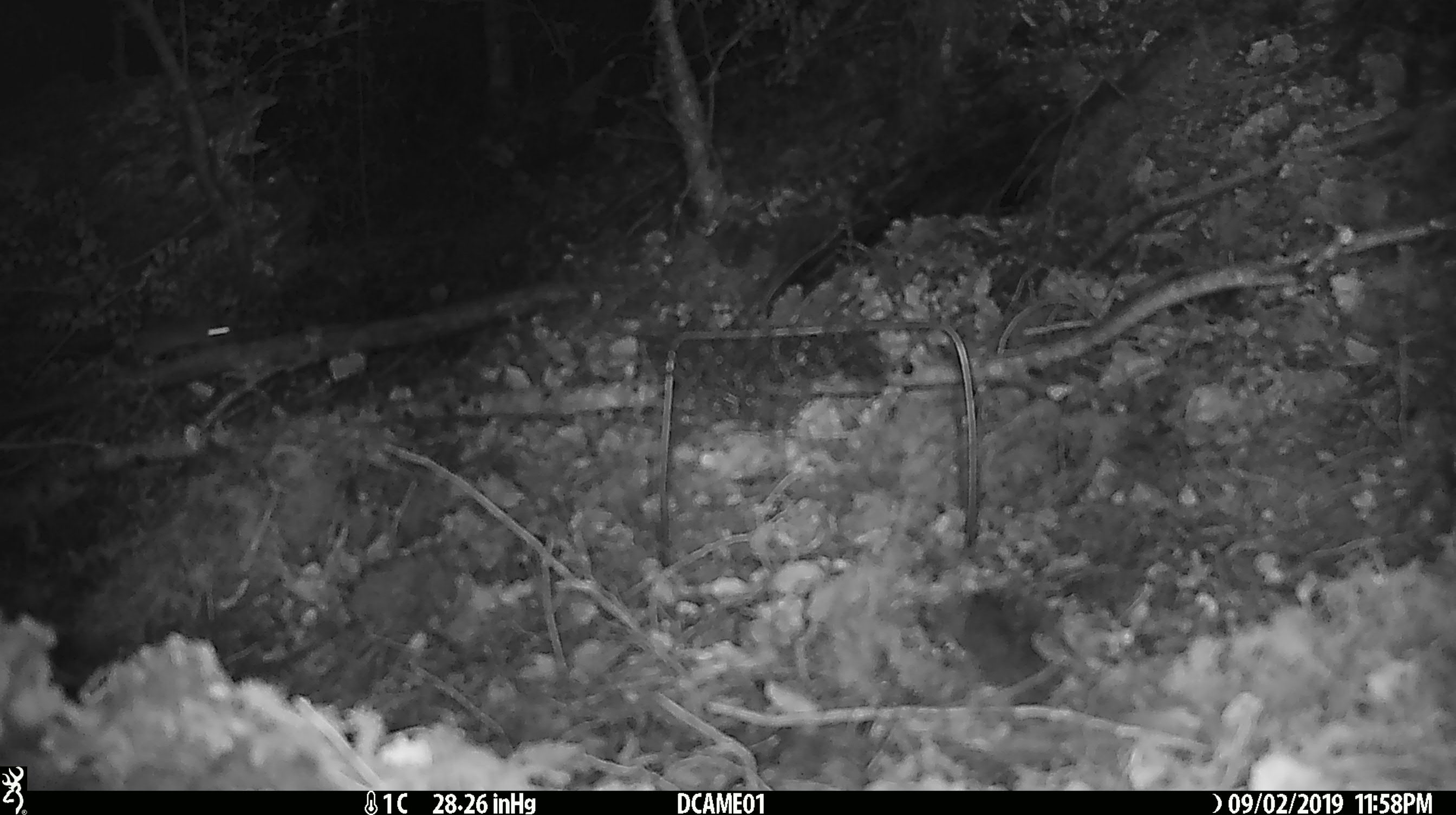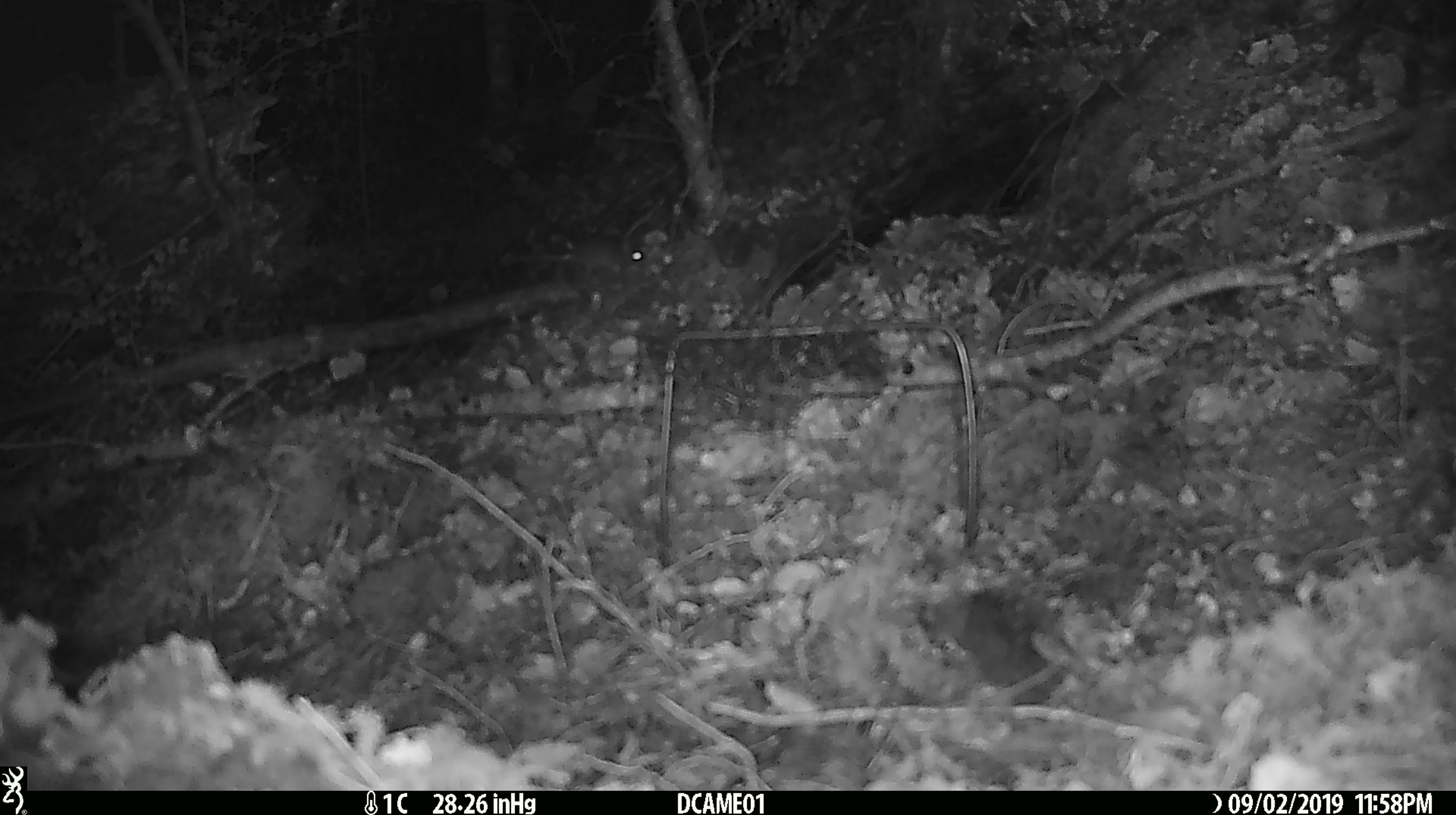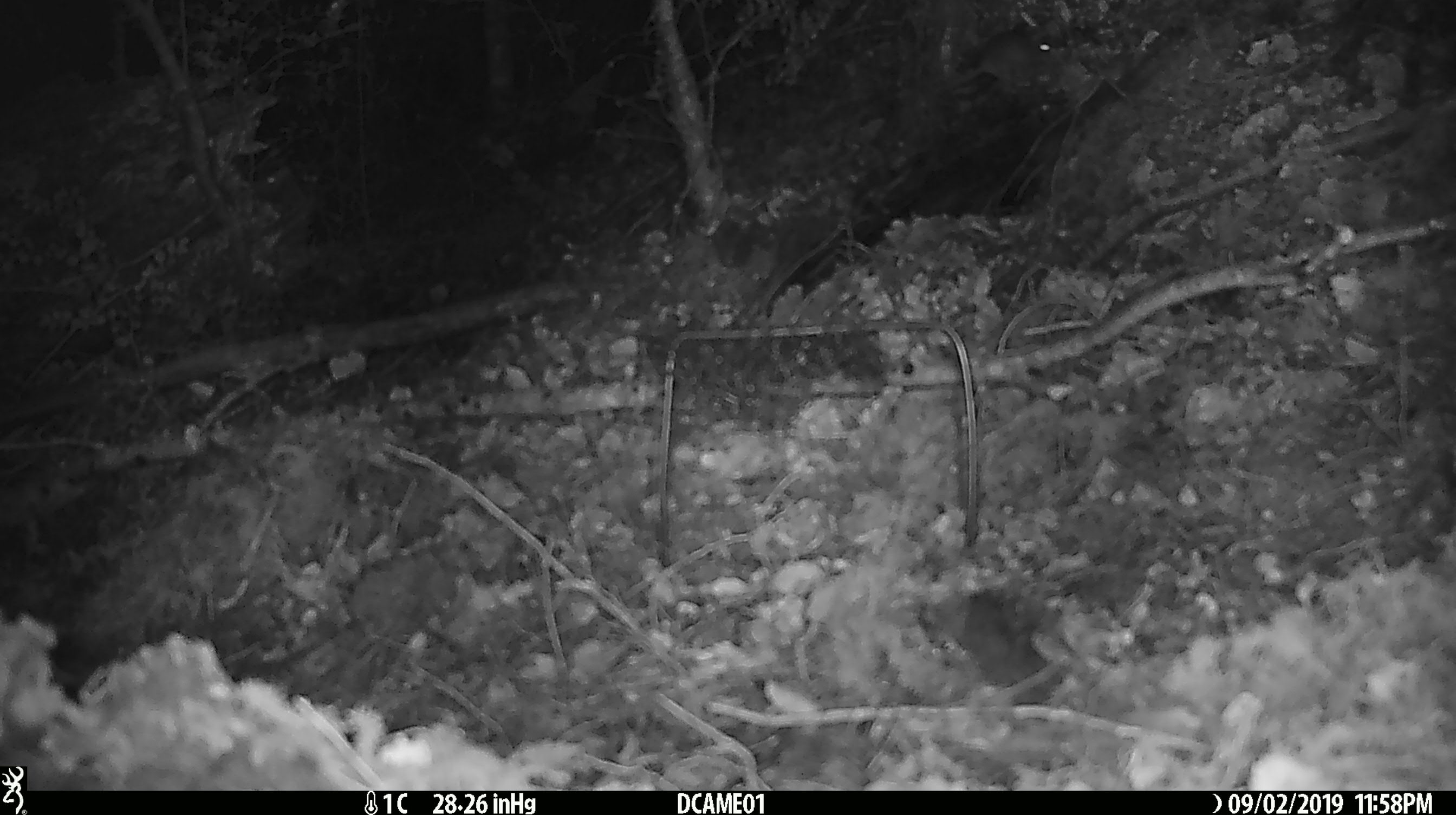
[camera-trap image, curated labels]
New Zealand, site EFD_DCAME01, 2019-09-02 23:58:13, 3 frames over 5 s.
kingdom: Animalia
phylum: Chordata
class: Mammalia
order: Rodentia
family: Muridae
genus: Mus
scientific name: Mus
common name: mouse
Mouse (Mus).